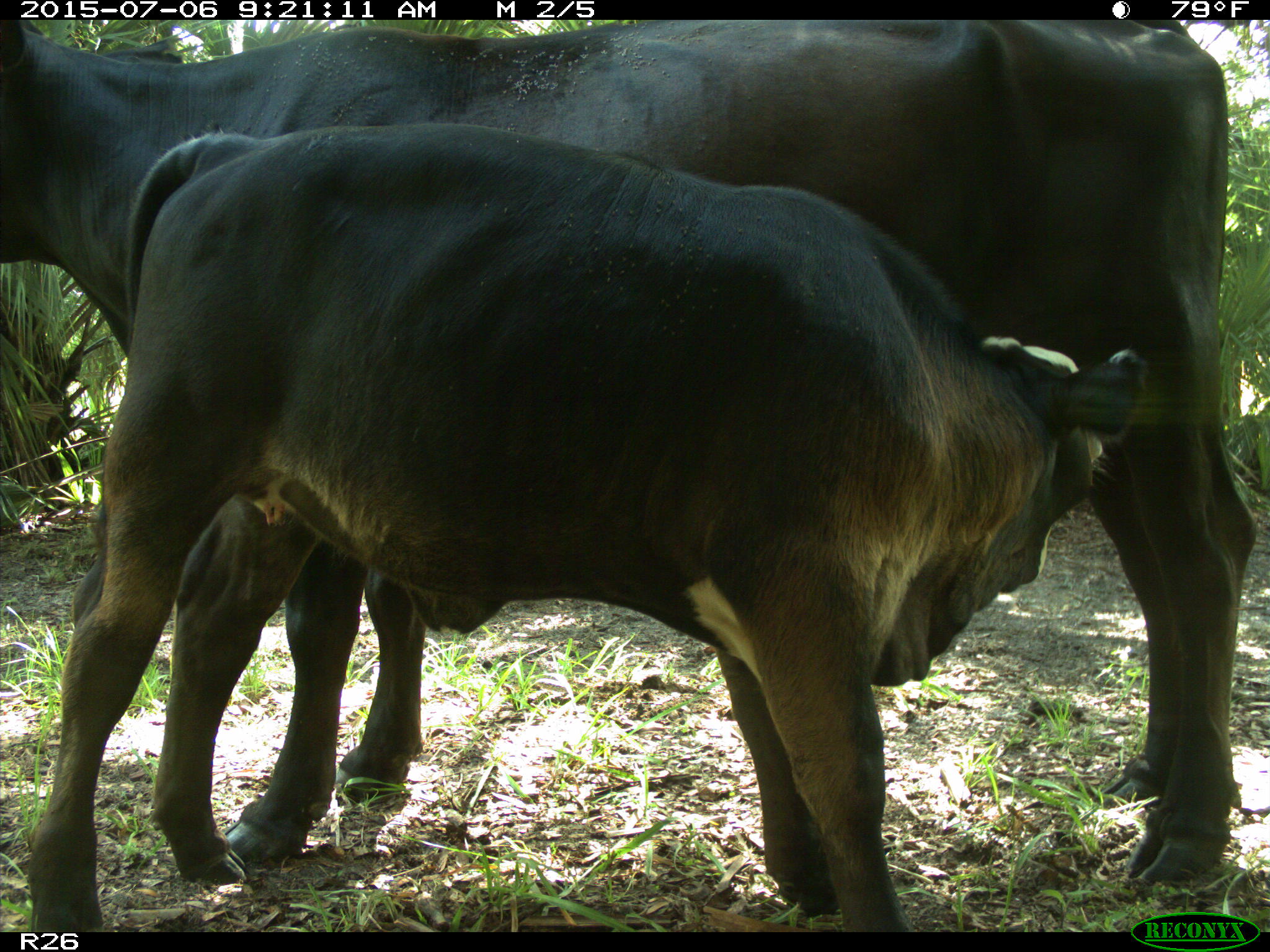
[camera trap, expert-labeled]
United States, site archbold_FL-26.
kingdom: Animalia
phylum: Chordata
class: Mammalia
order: Artiodactyla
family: Bovidae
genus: Bos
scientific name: Bos taurus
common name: domestic cow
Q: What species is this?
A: Bos taurus (domestic cow).